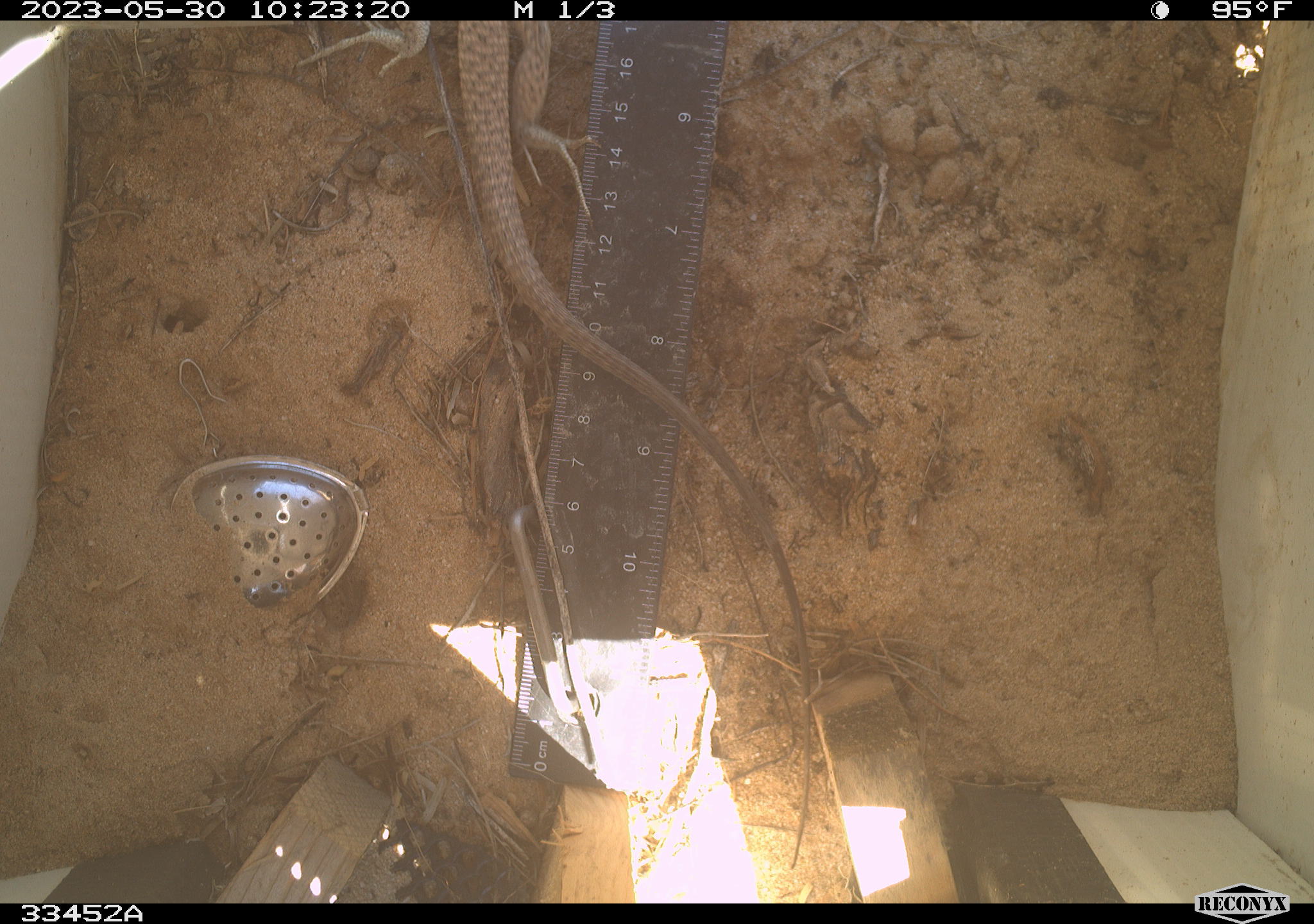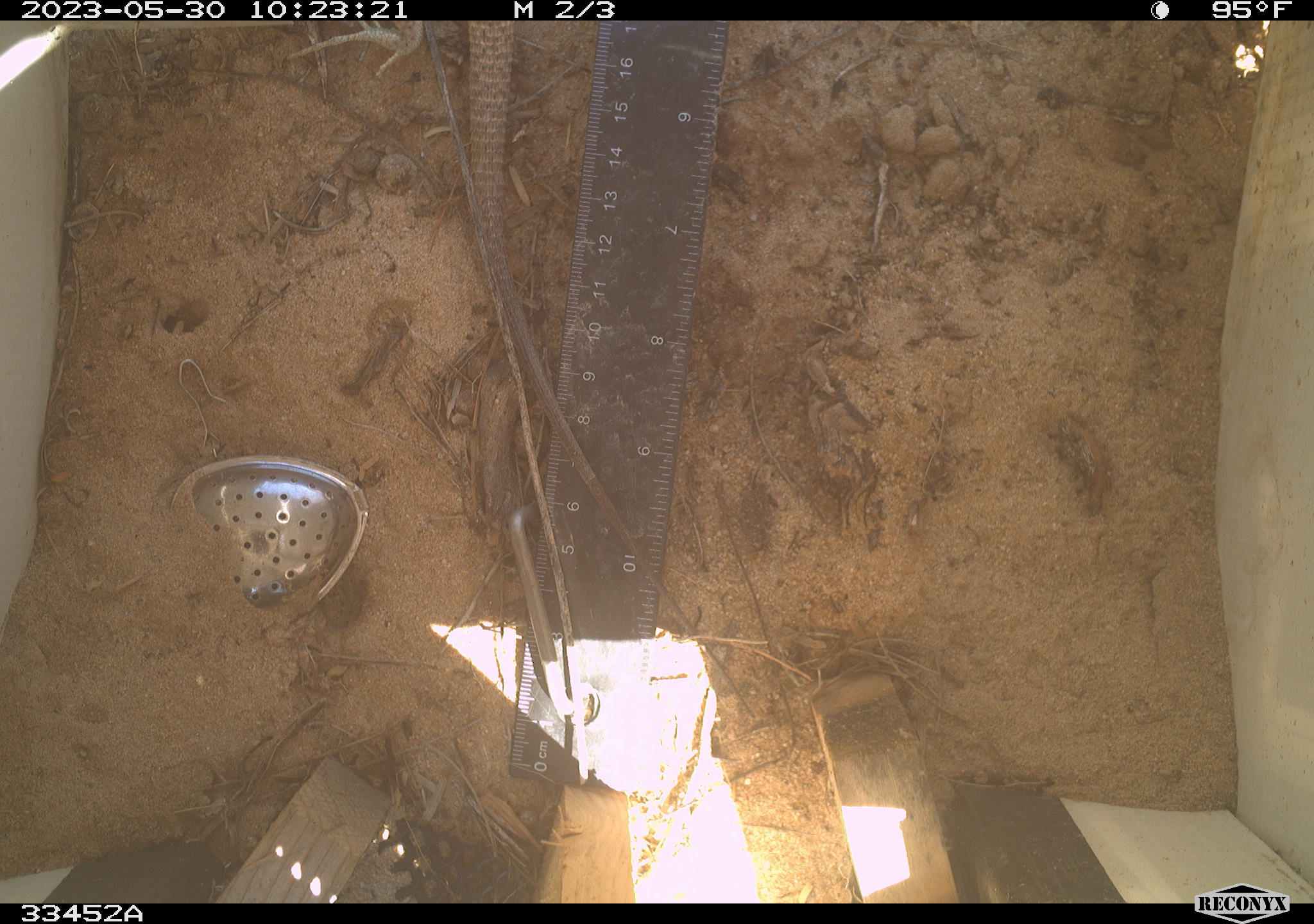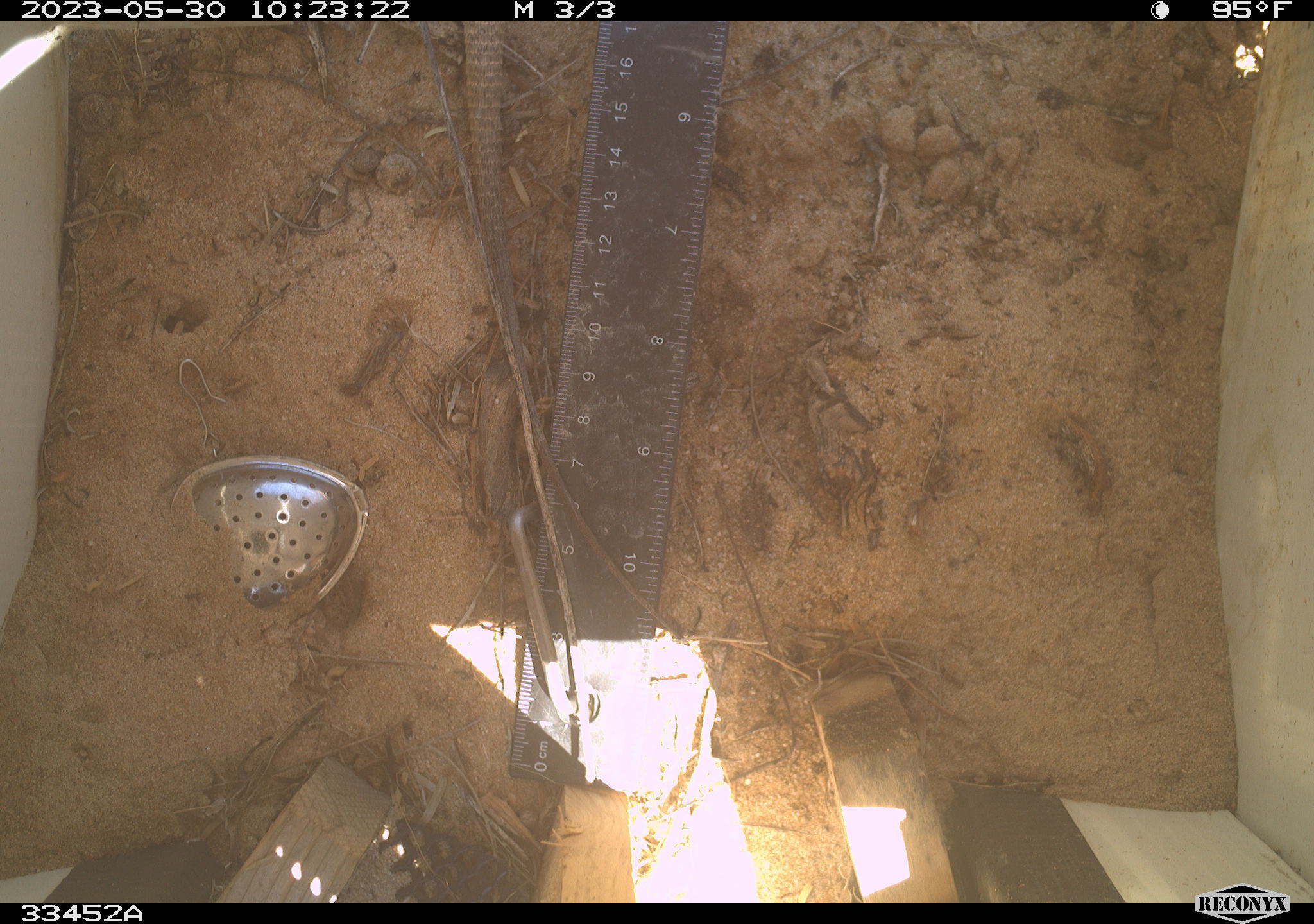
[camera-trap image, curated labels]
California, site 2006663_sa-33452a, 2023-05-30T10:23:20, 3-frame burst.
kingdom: Animalia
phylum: Chordata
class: Reptilia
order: Squamata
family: Teiidae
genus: Aspidoscelis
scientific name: Aspidoscelis tigris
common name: western whiptail